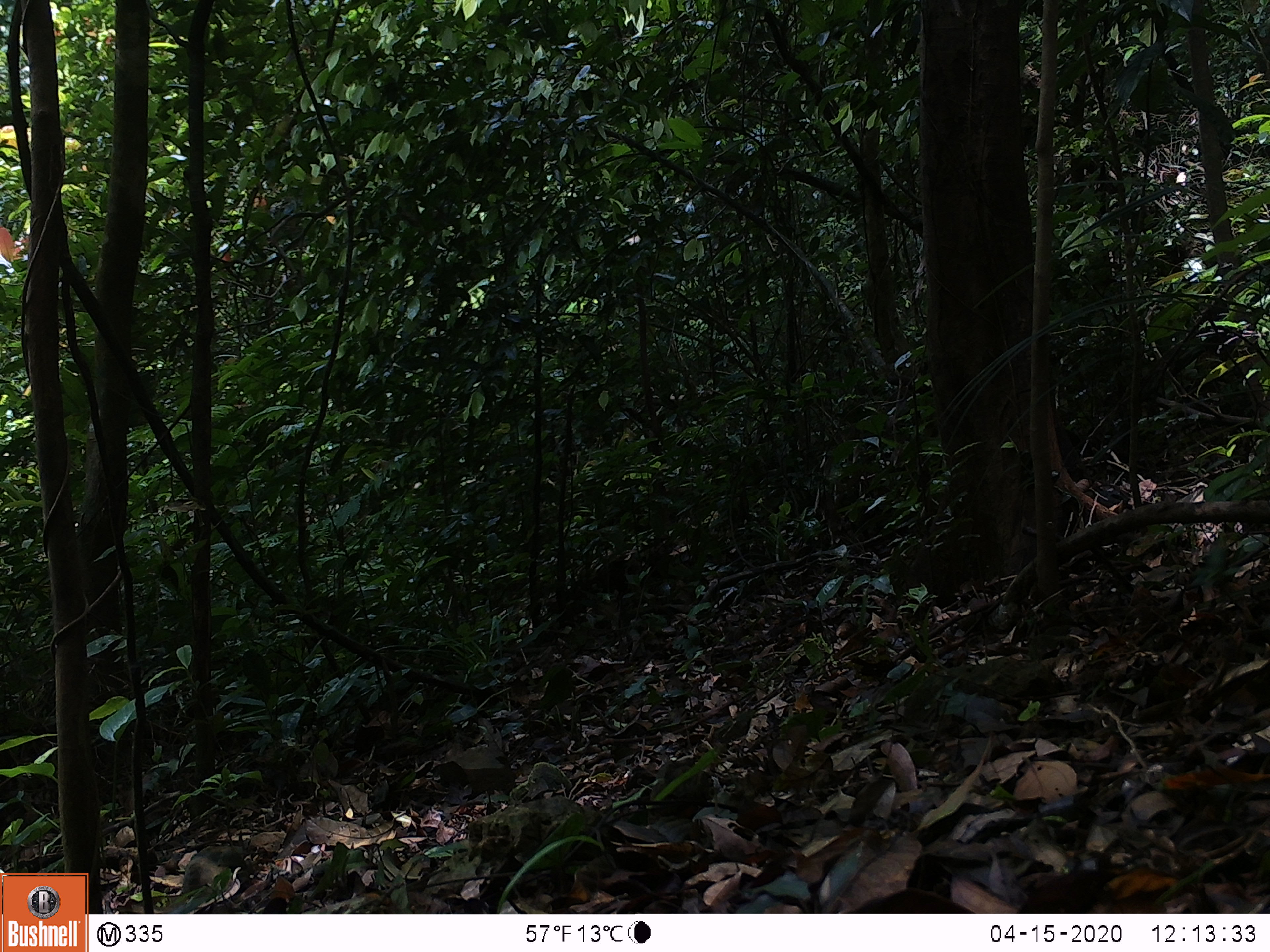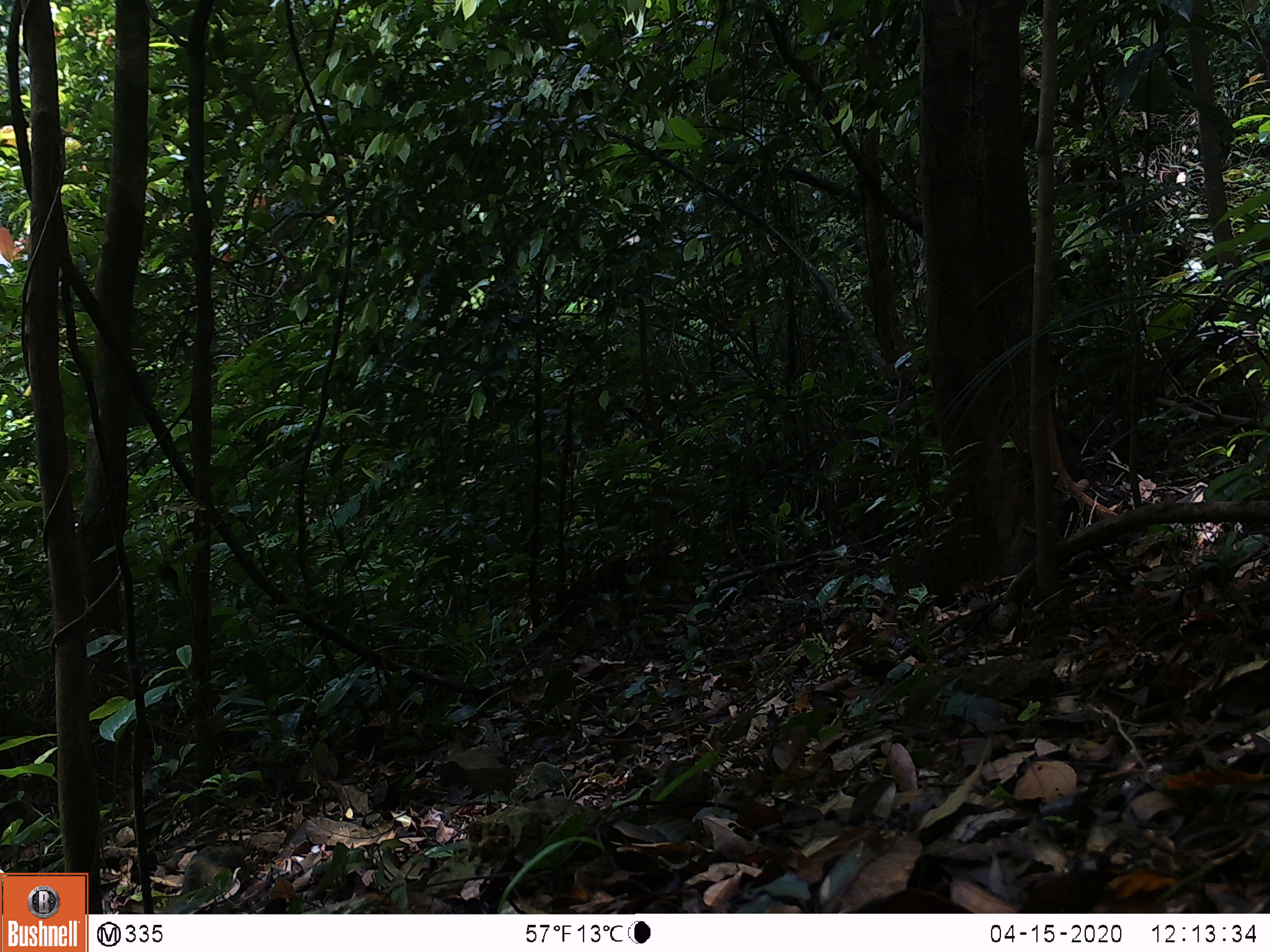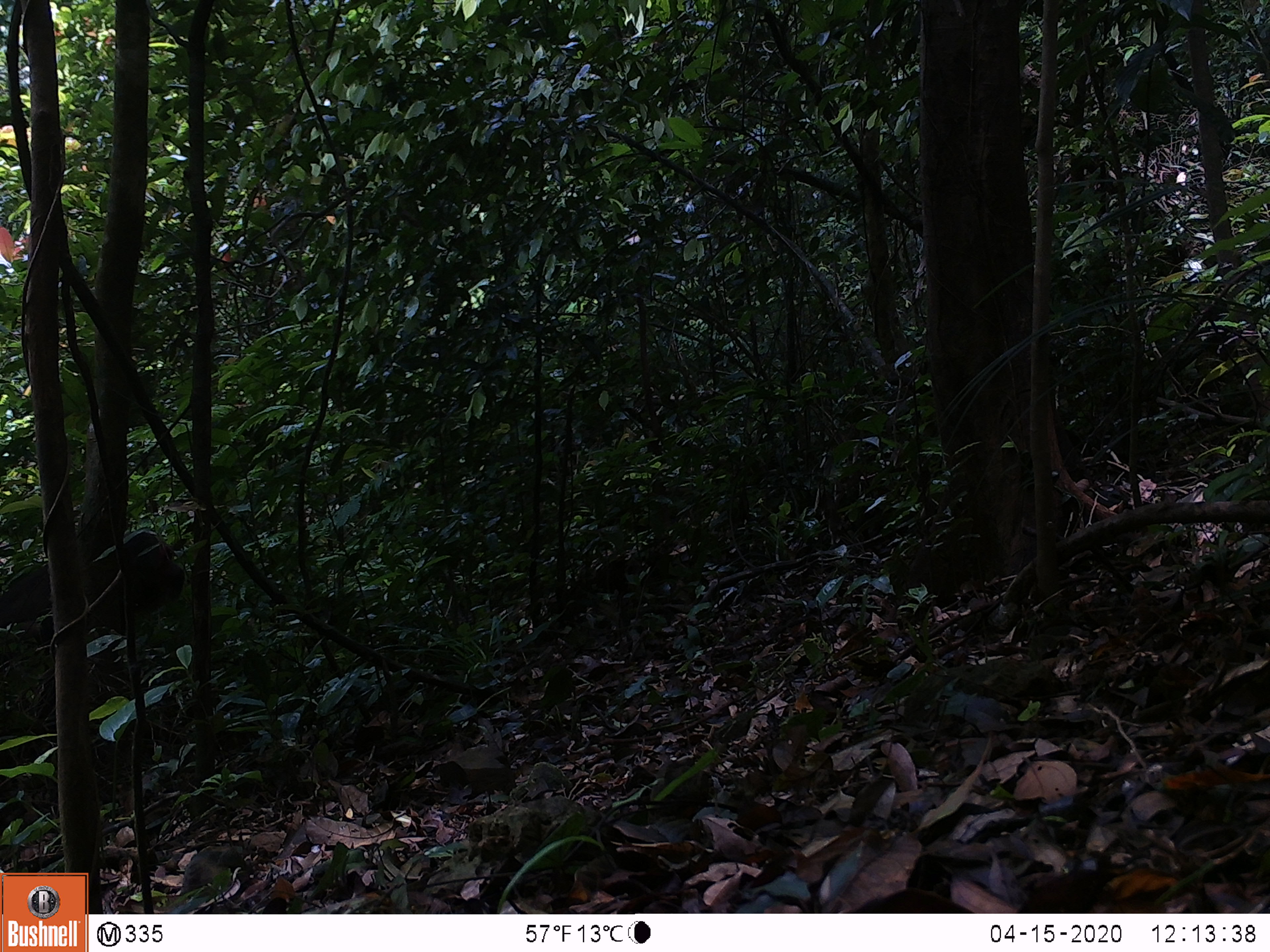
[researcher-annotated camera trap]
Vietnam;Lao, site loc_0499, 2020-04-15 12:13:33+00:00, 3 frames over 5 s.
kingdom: Animalia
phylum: Chordata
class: Mammalia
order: Primates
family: Cercopithecidae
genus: Macaca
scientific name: Macaca arctoides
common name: stump-tailed macaque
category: stump tailed macaque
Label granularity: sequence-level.